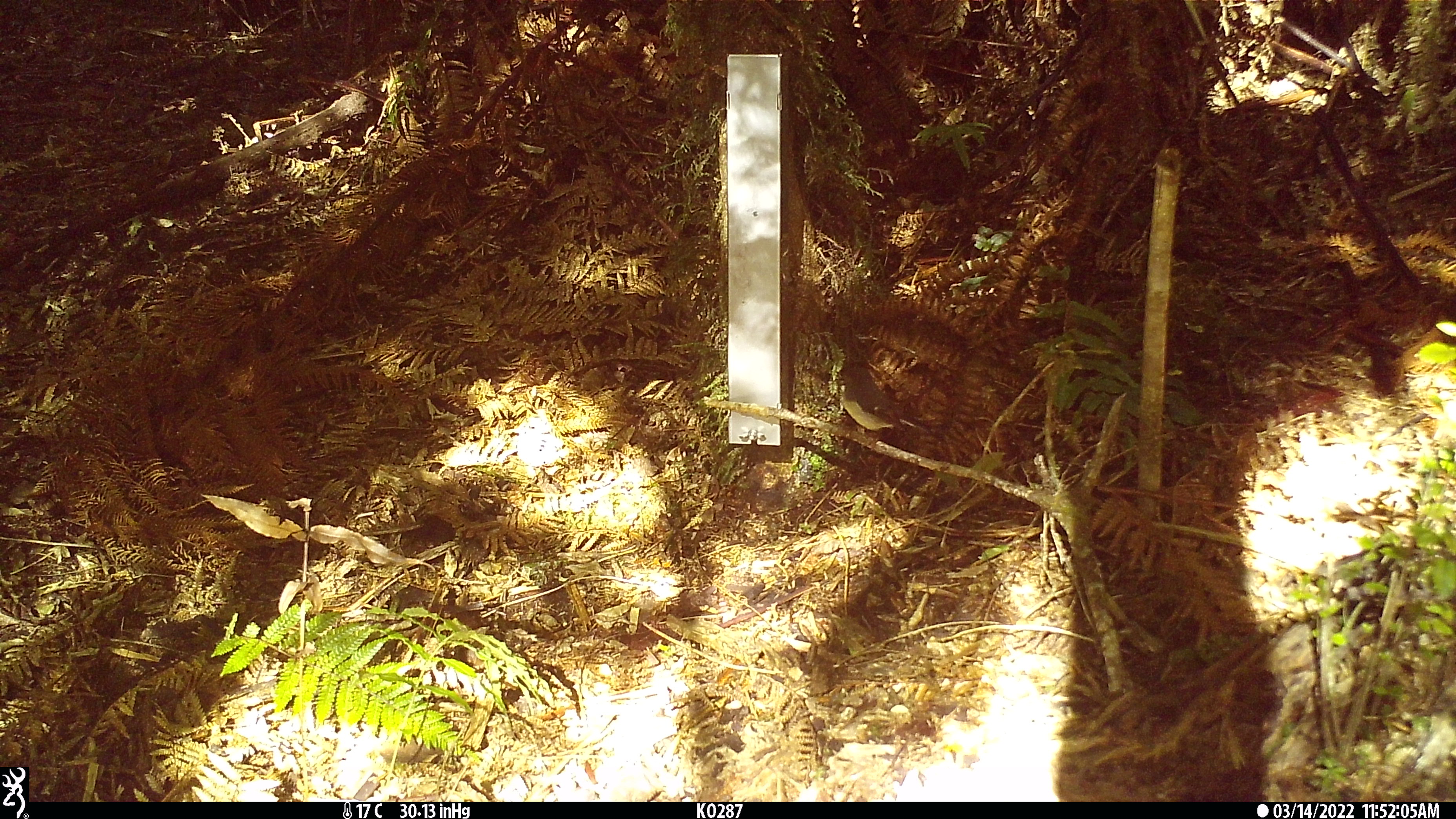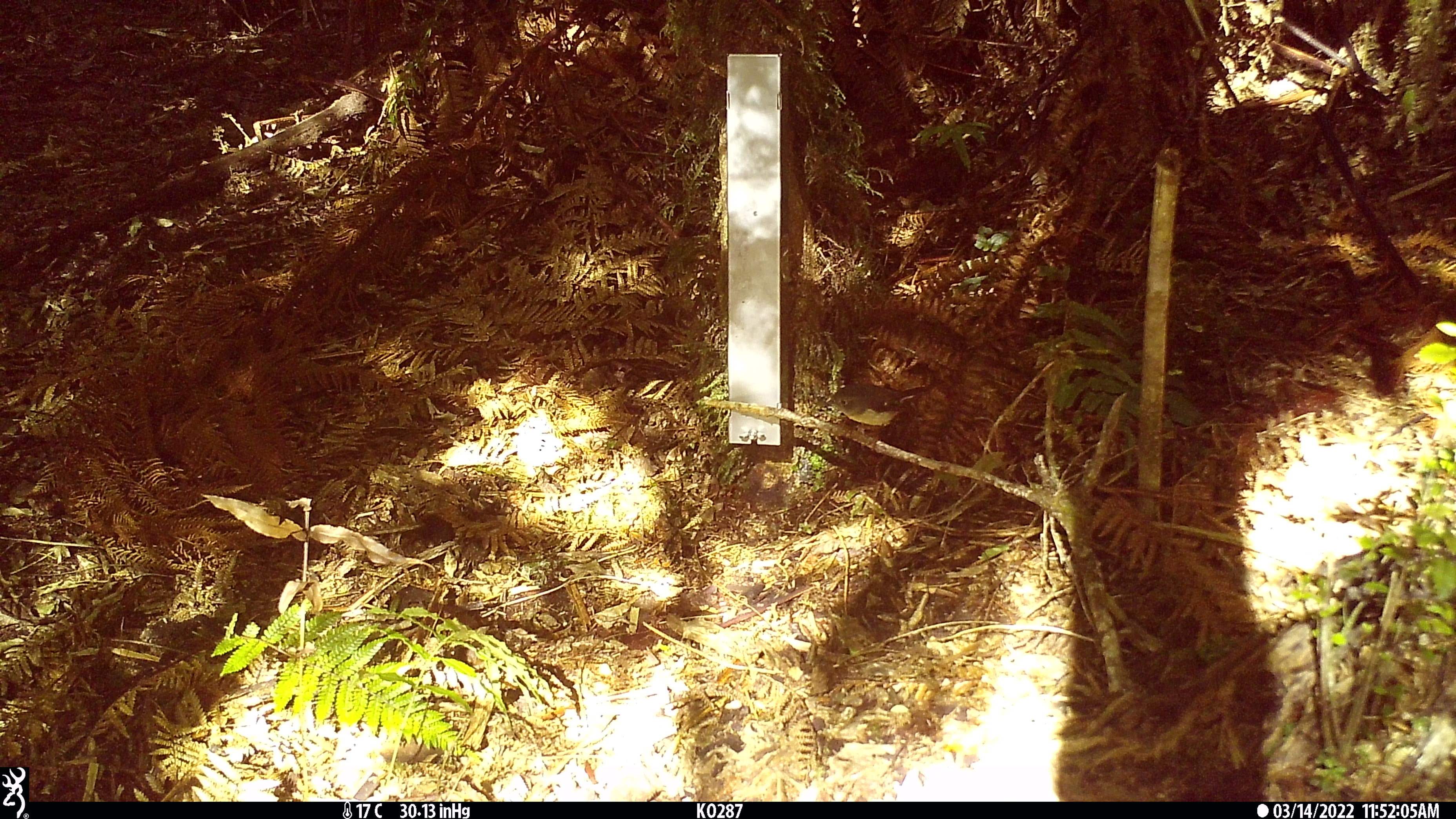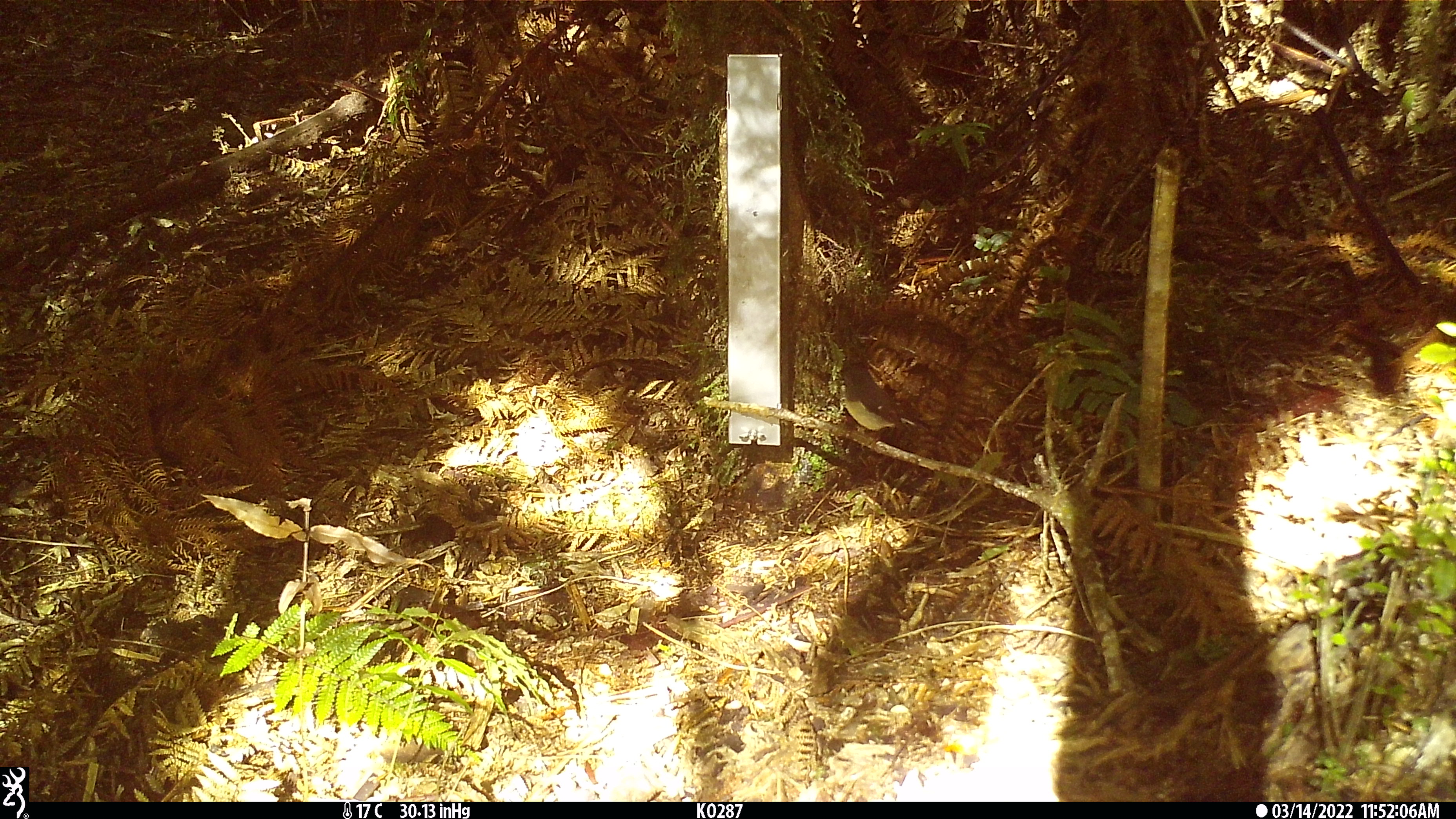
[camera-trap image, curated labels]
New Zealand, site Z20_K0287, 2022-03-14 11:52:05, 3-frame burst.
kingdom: Animalia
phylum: Chordata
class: Aves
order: Passeriformes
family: Petroicidae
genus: Petroica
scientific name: Petroica macrocephala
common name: tomtit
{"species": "tomtit (Petroica macrocephala)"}